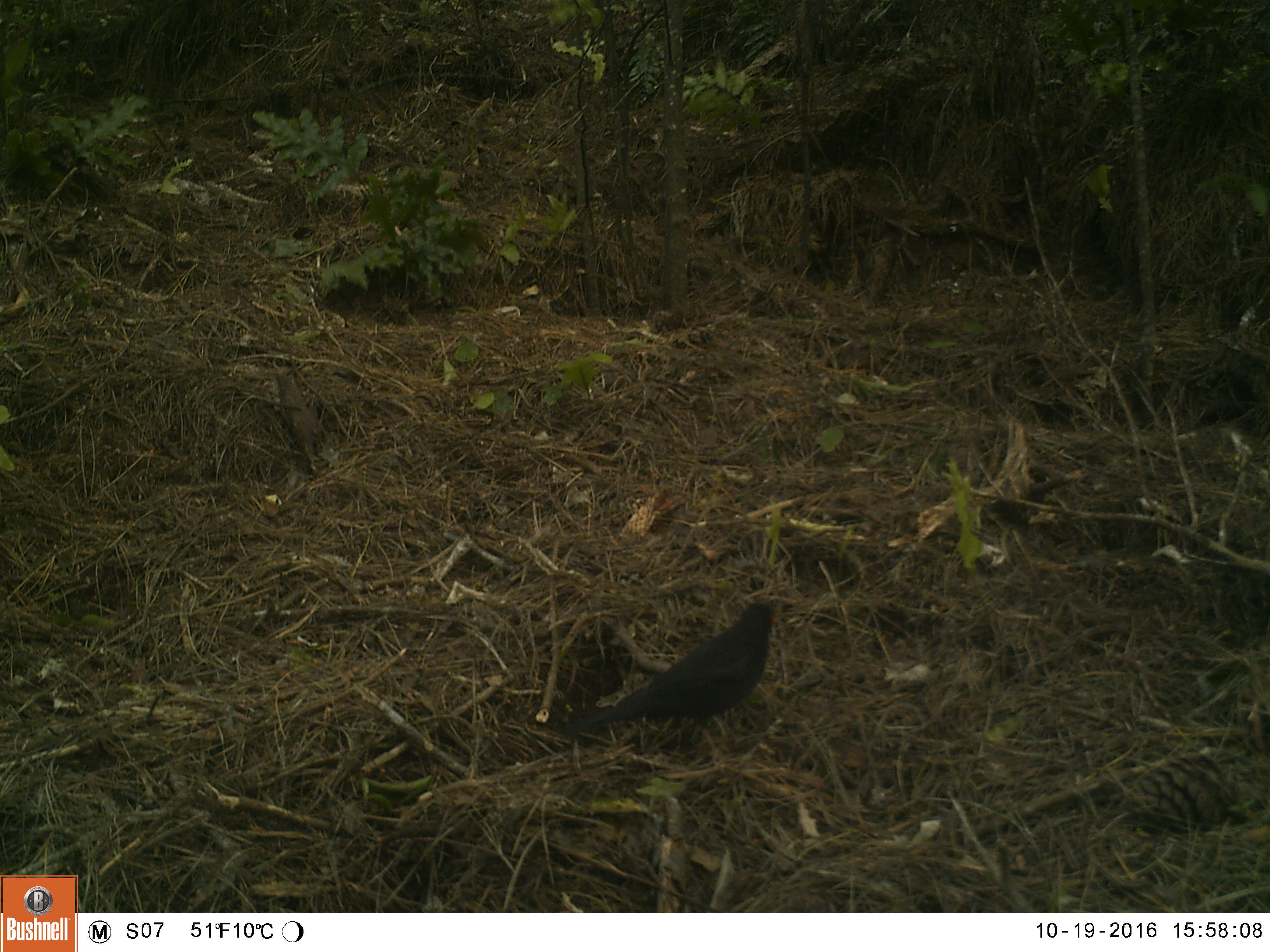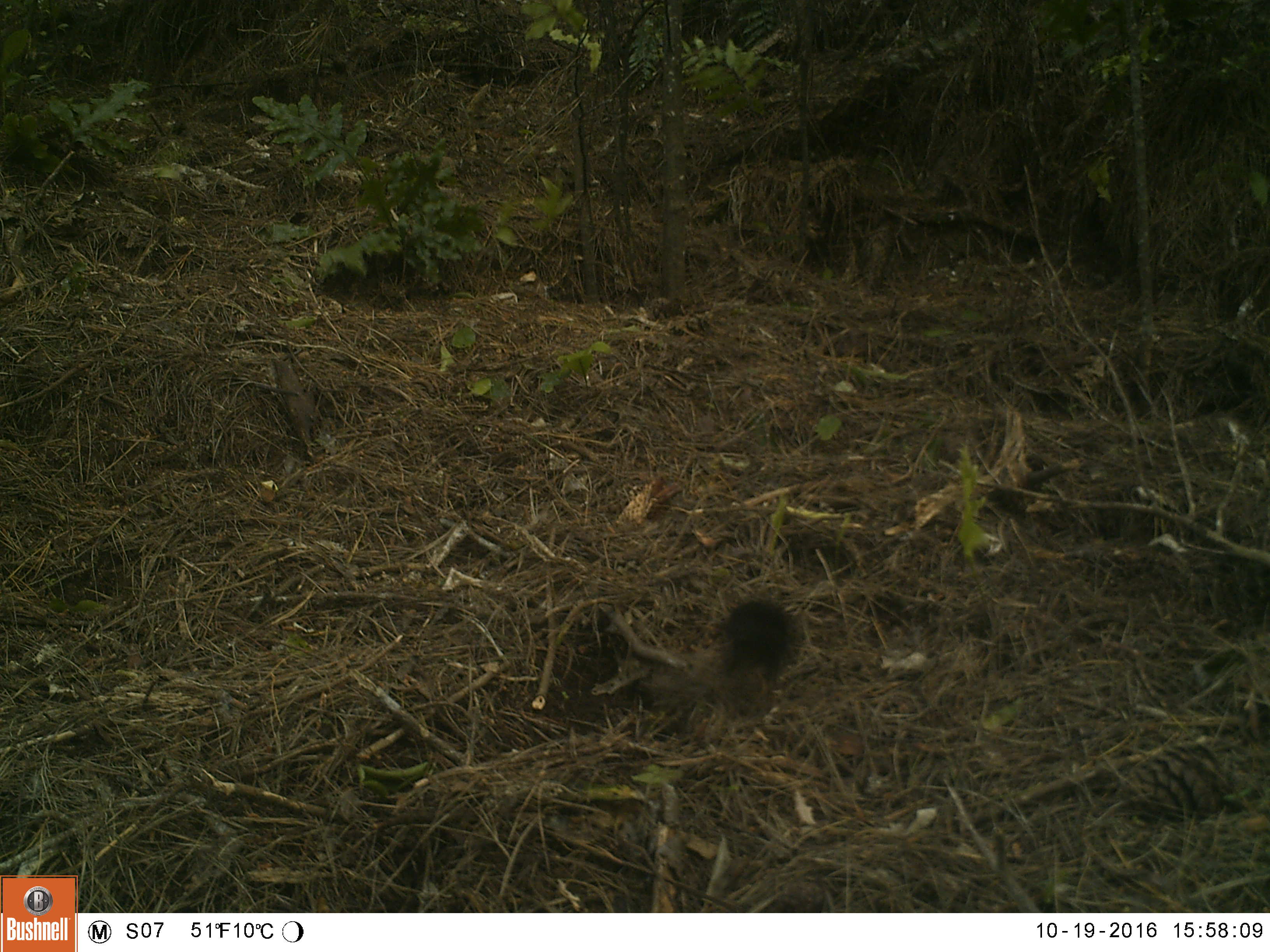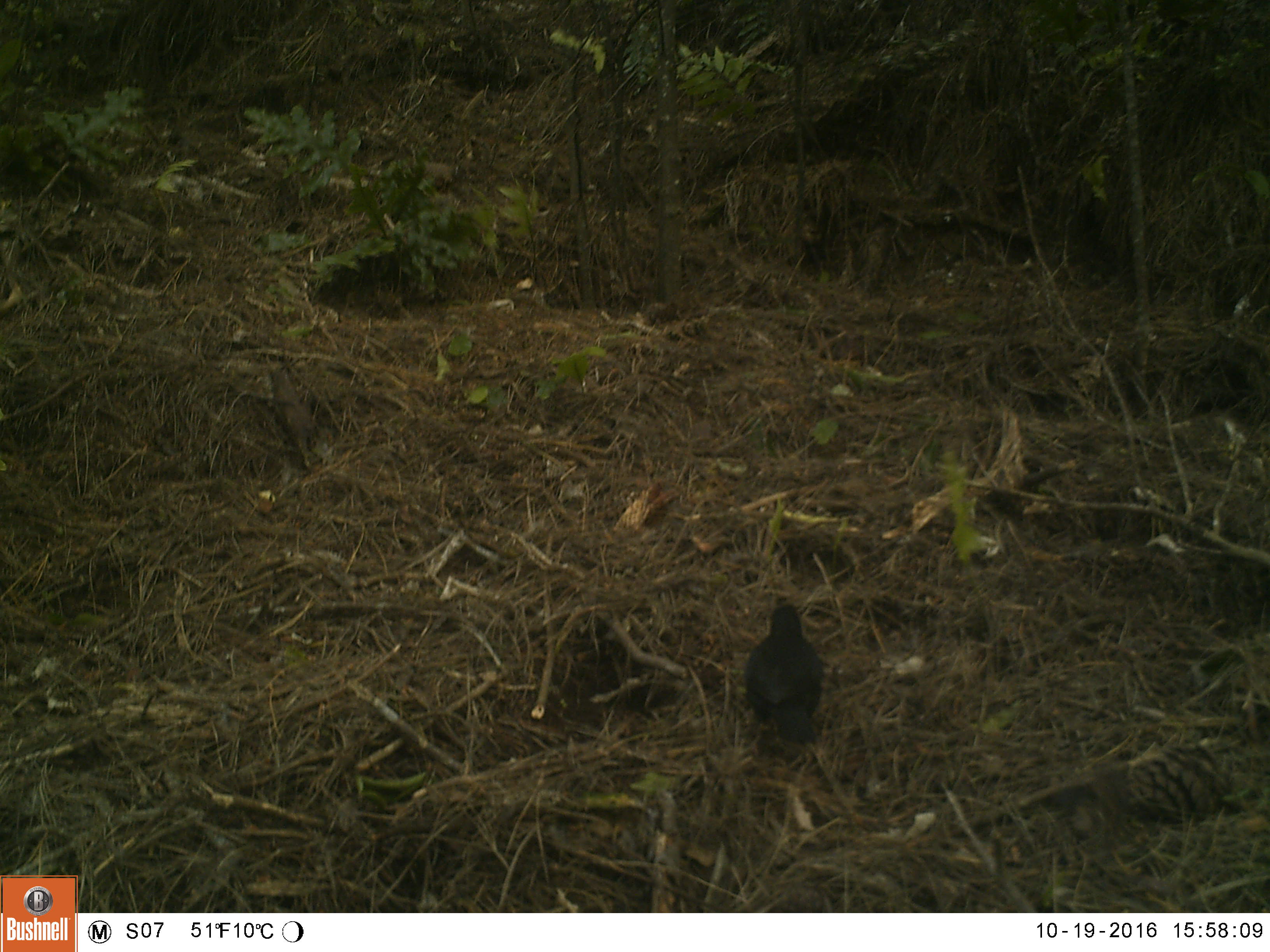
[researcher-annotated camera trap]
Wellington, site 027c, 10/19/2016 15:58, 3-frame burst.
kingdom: Animalia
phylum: Chordata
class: Aves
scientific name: Aves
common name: bird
Bird (Aves).